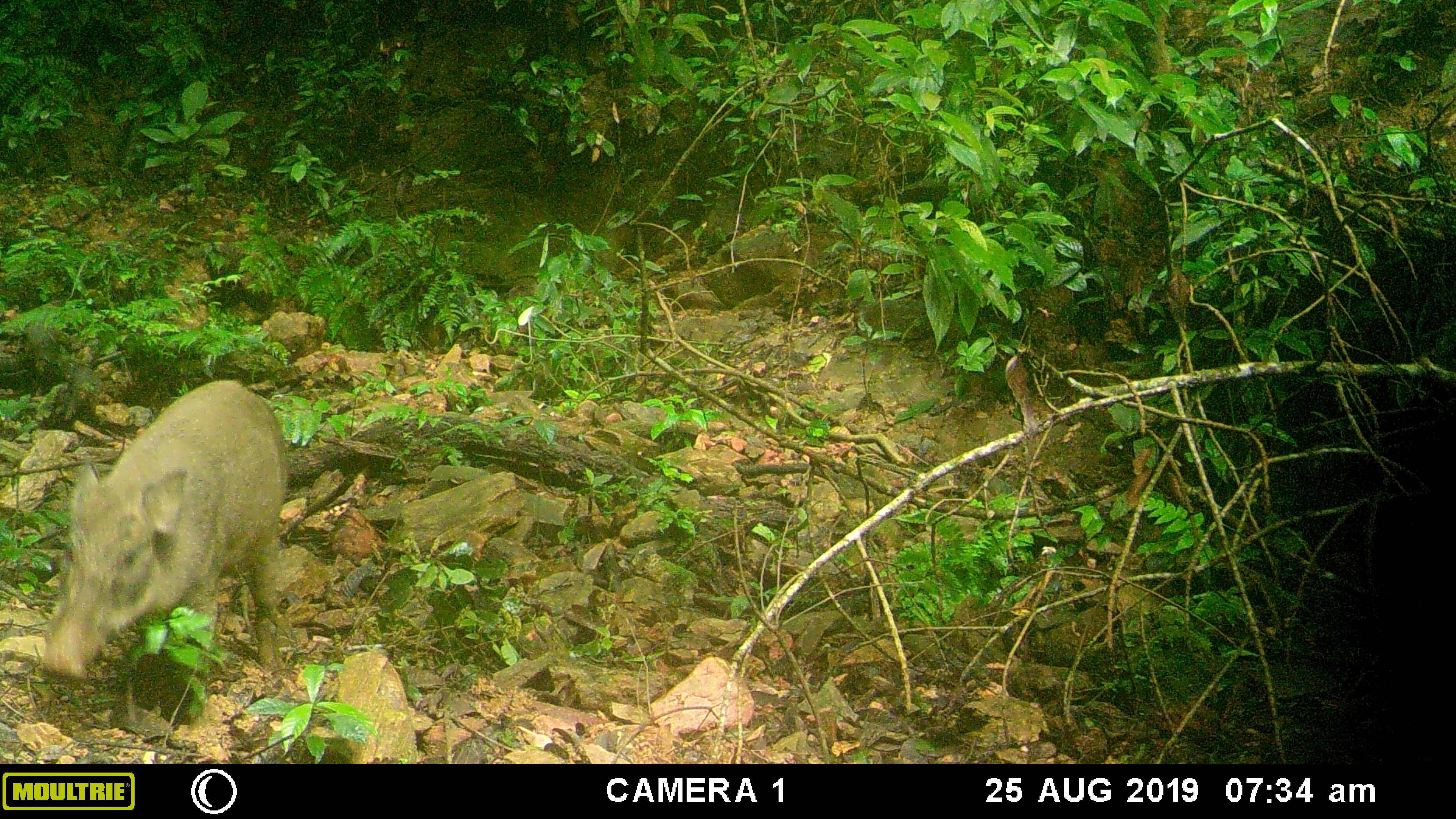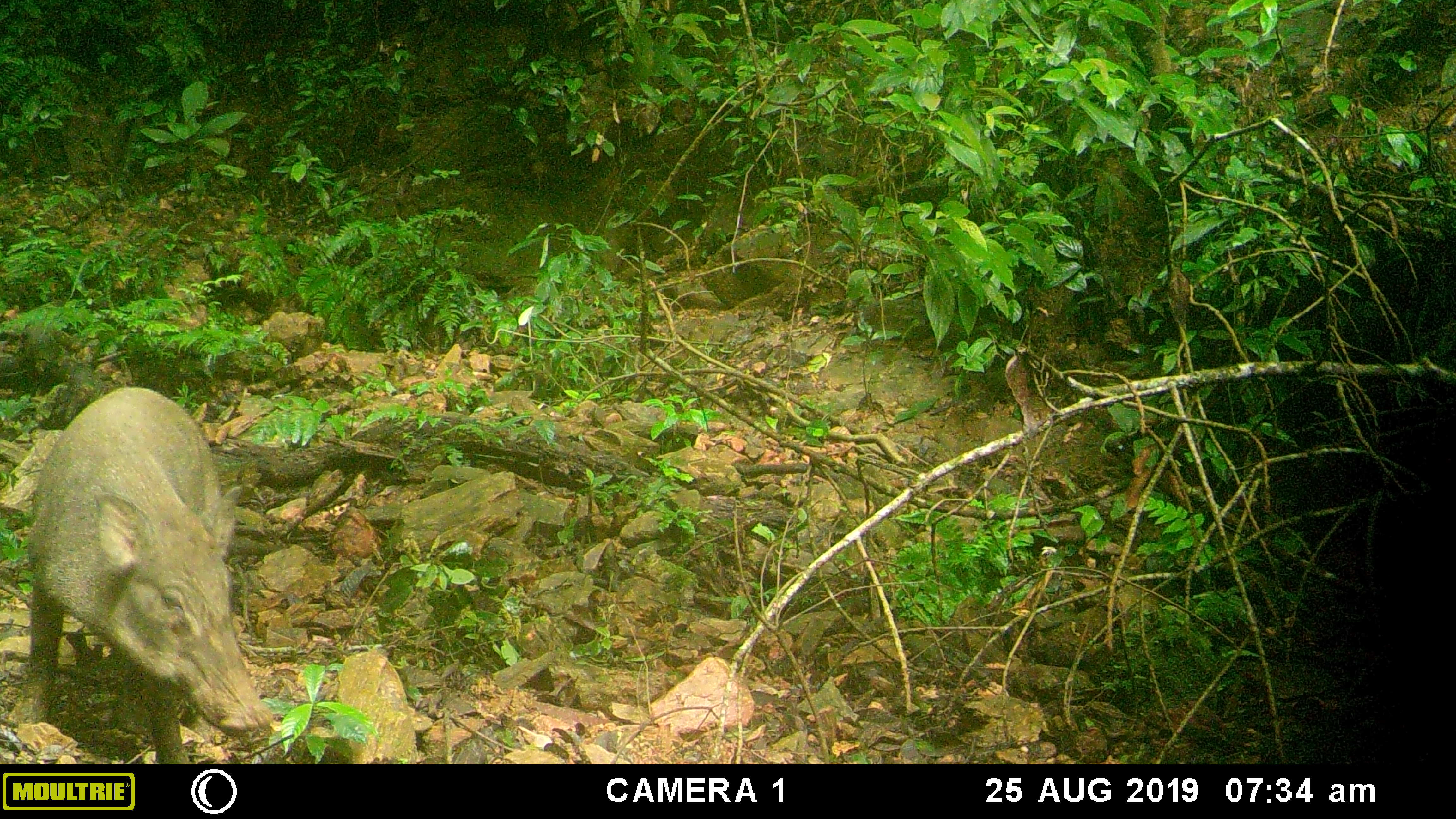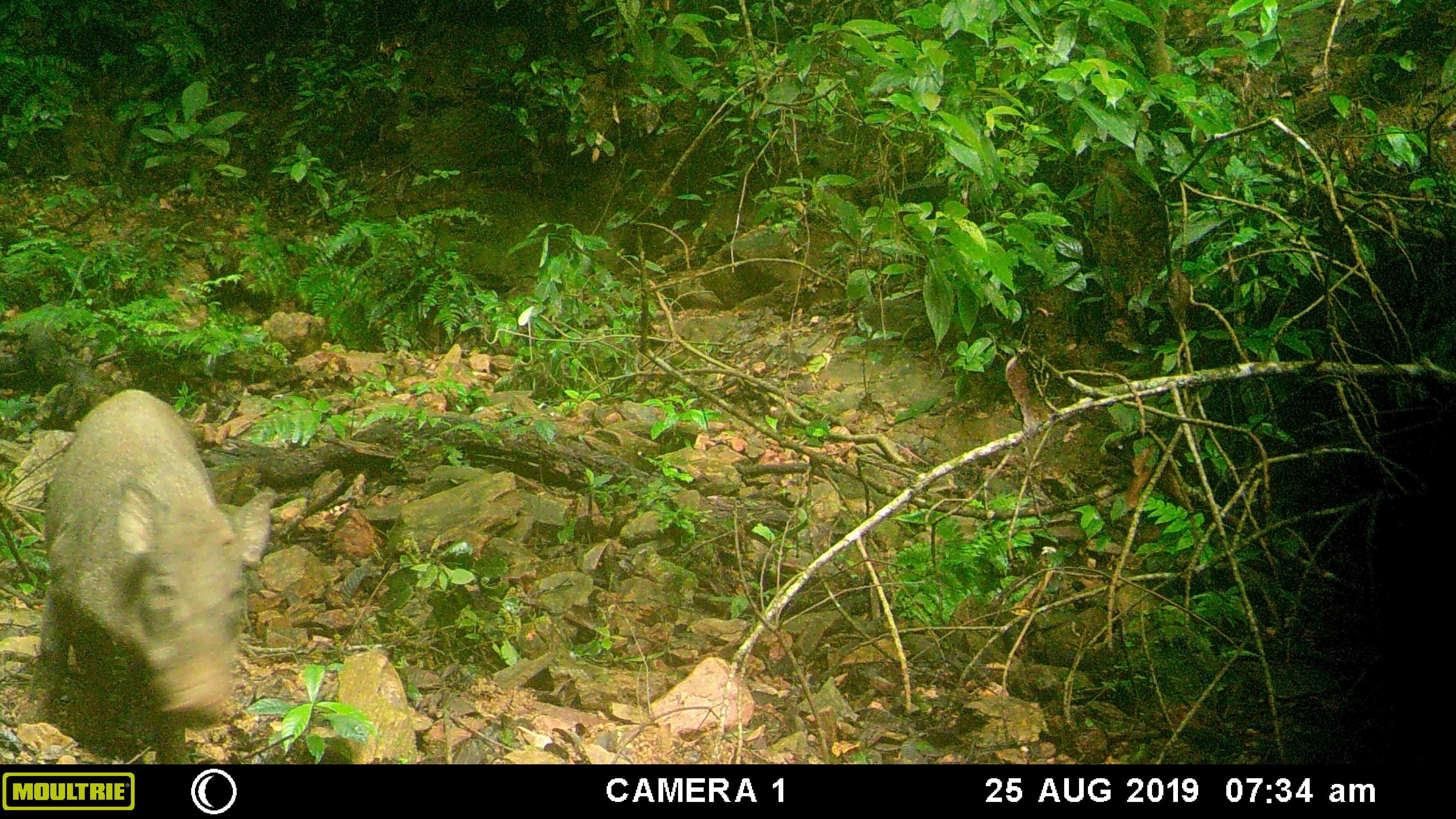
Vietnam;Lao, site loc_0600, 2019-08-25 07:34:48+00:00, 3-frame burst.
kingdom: Animalia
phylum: Chordata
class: Mammalia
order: Artiodactyla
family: Suidae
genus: Sus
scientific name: Sus scrofa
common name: eurasian wild pig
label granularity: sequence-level